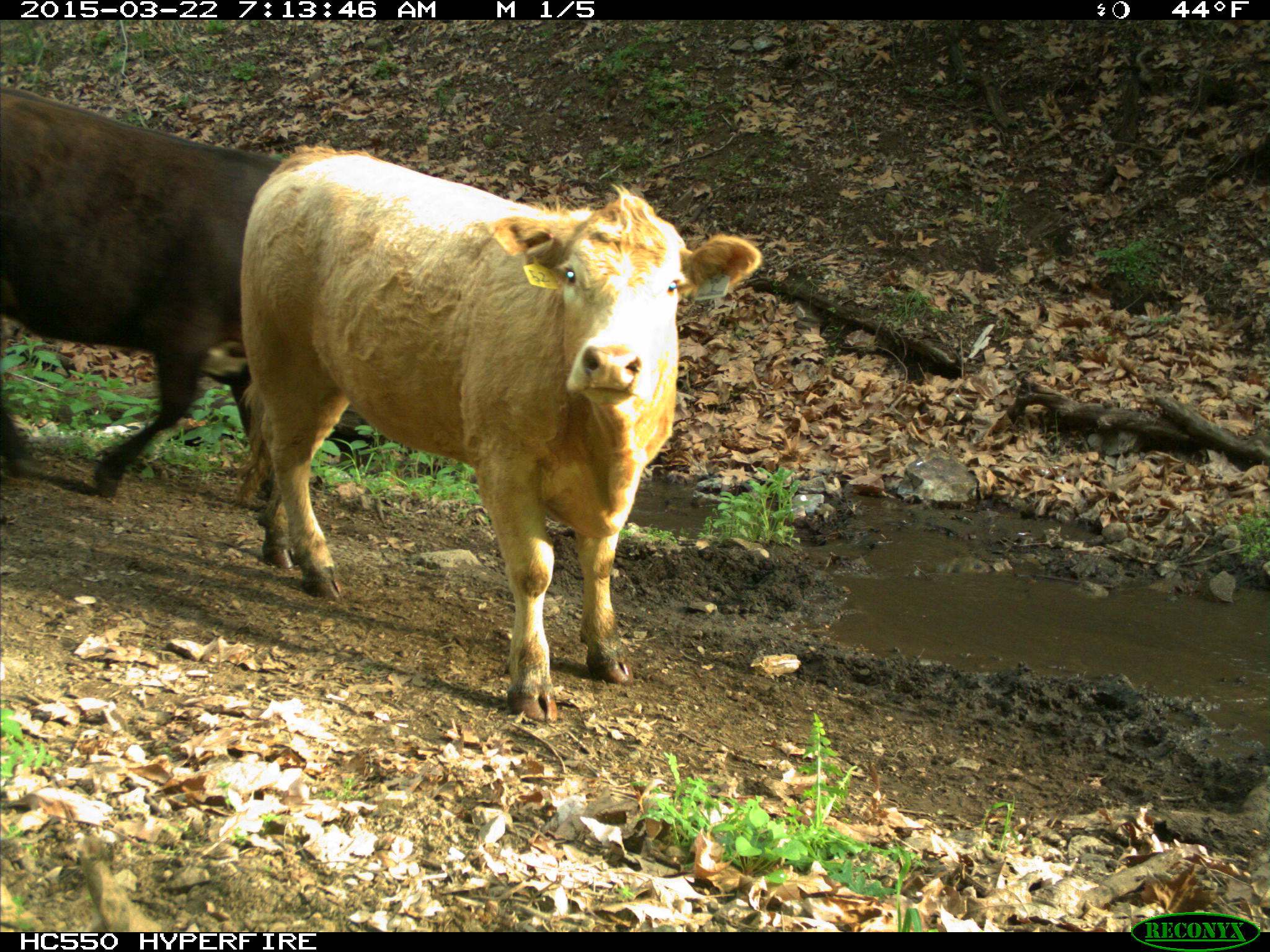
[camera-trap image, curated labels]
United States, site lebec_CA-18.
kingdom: Animalia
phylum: Chordata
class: Mammalia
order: Artiodactyla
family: Bovidae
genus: Bos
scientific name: Bos taurus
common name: domestic cow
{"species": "Bos taurus (domestic cow)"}